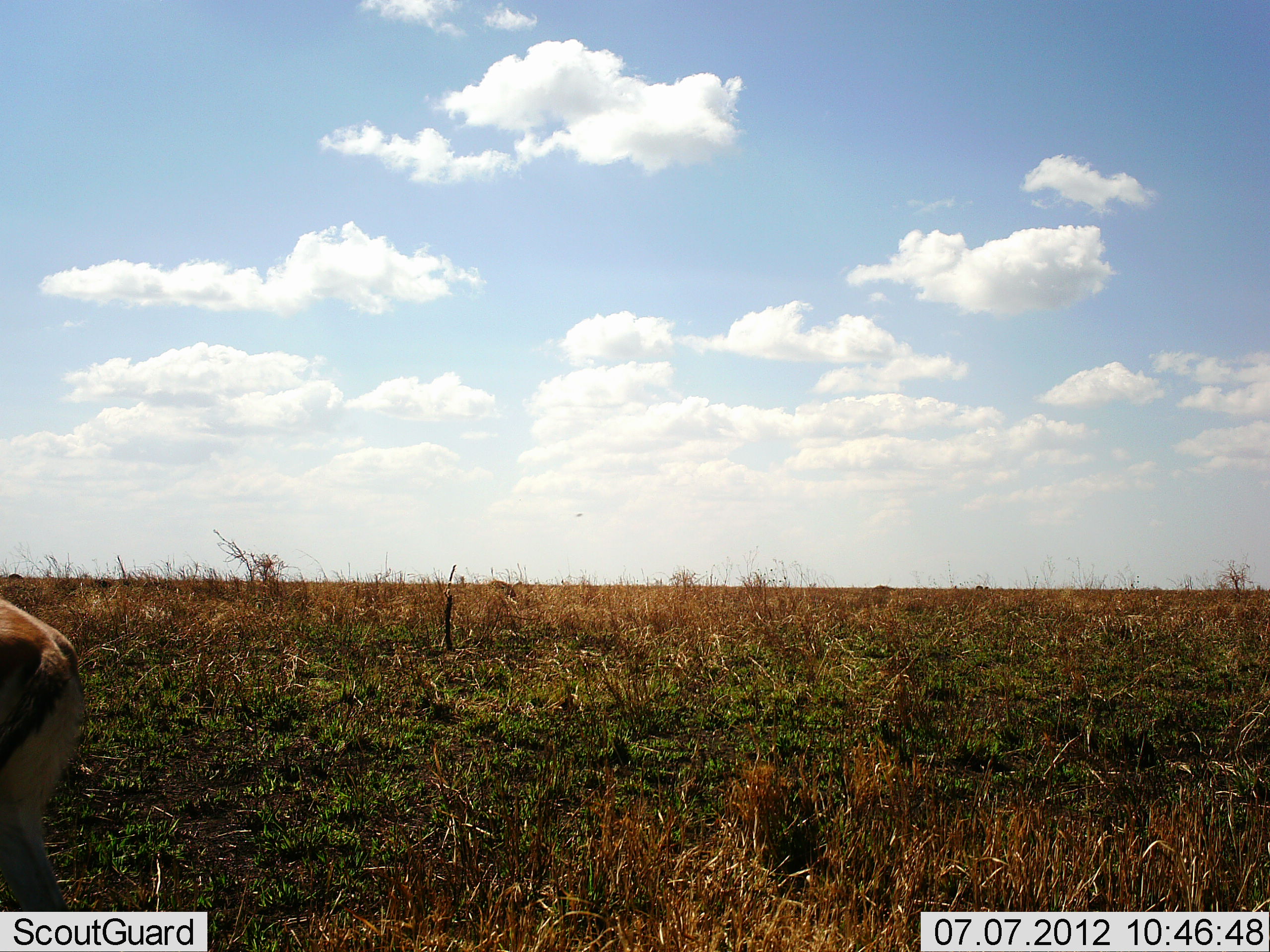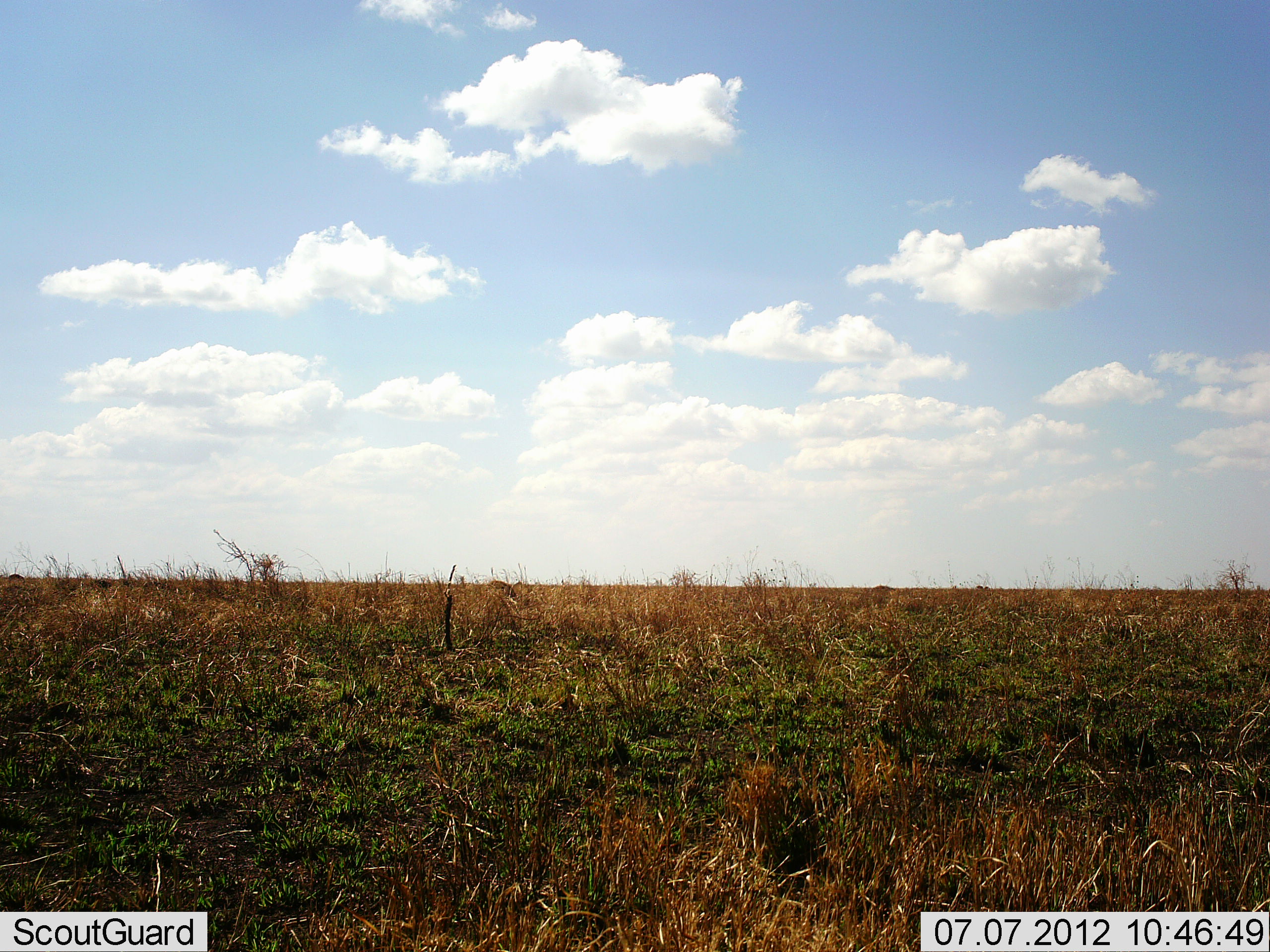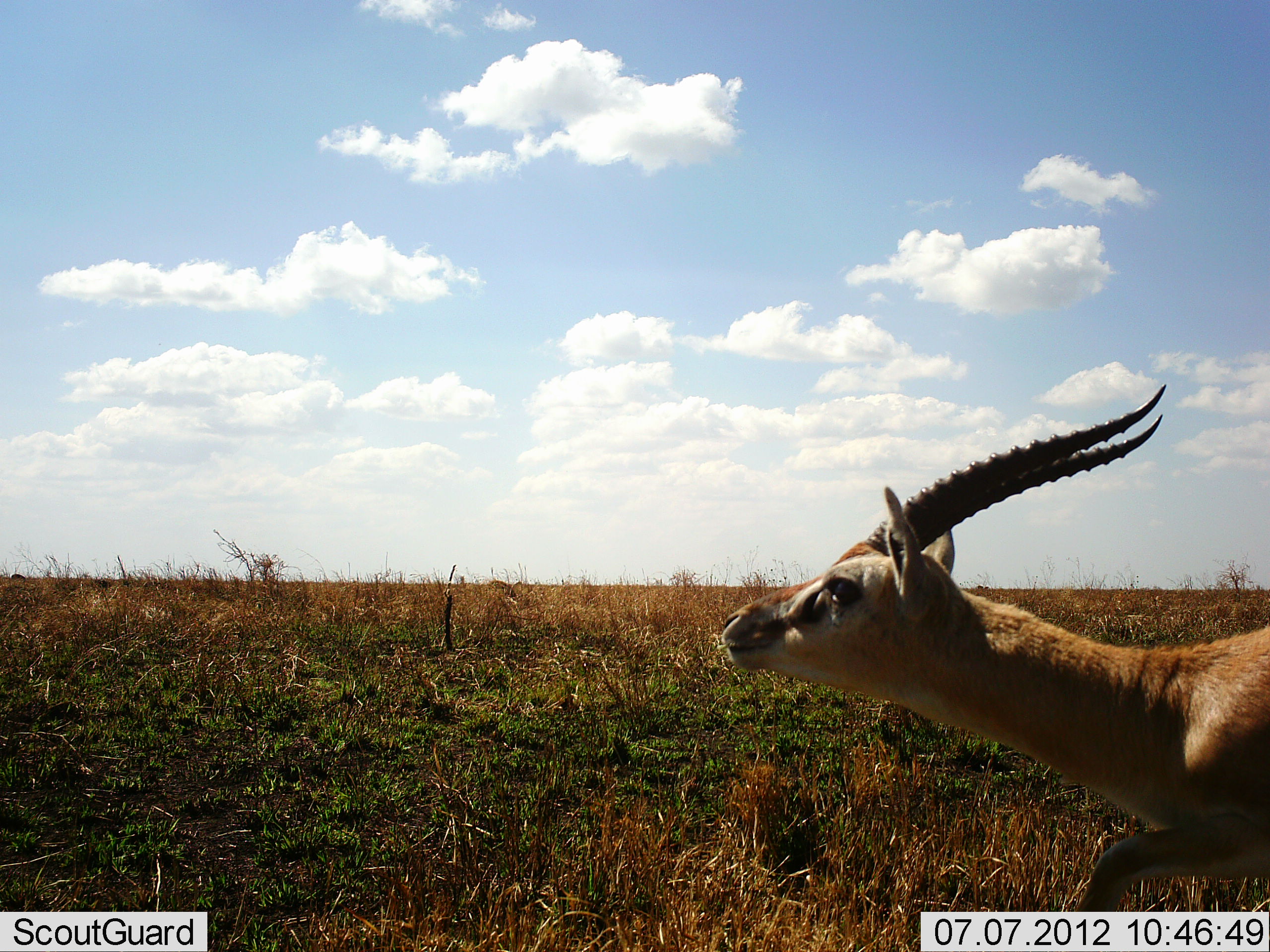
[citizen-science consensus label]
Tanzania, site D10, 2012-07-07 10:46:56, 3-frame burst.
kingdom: Animalia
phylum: Chordata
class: Mammalia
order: Artiodactyla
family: Bovidae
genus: Eudorcas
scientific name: Eudorcas thomsonii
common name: thomson's gazelle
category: gazellethomsons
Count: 2.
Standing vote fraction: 0%.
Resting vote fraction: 0%.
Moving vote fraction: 100%.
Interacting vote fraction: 10%.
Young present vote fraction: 0%.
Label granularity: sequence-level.